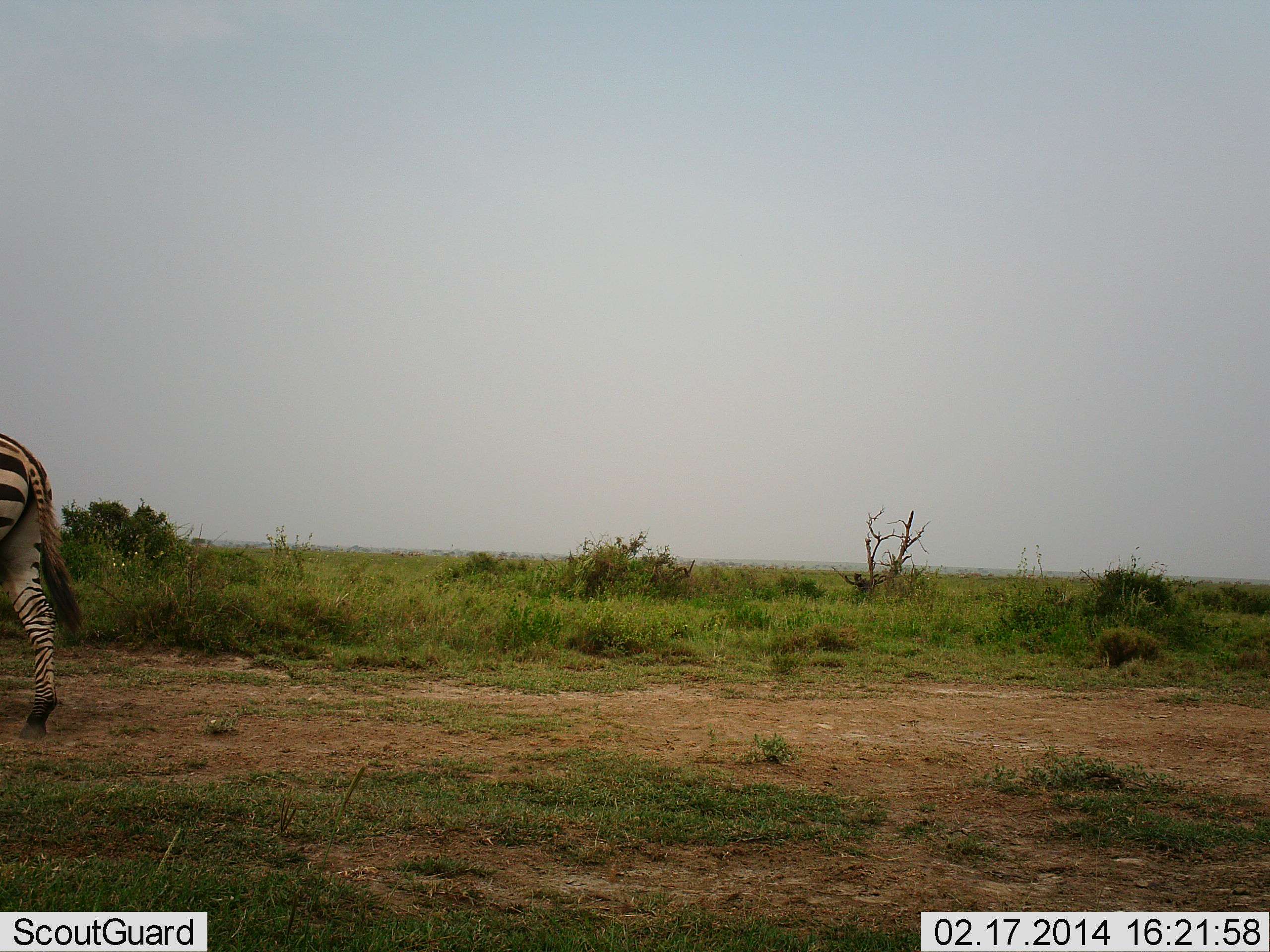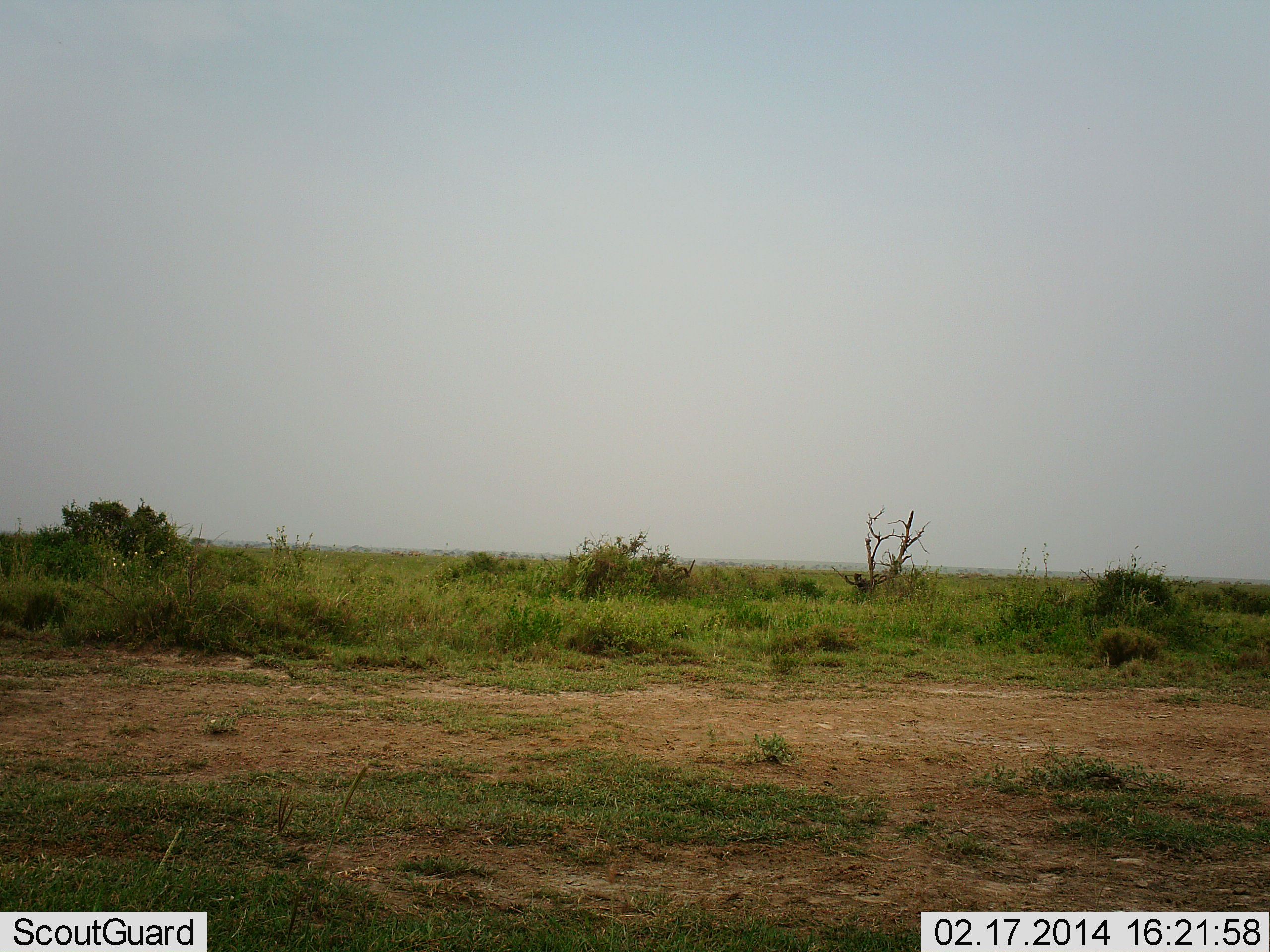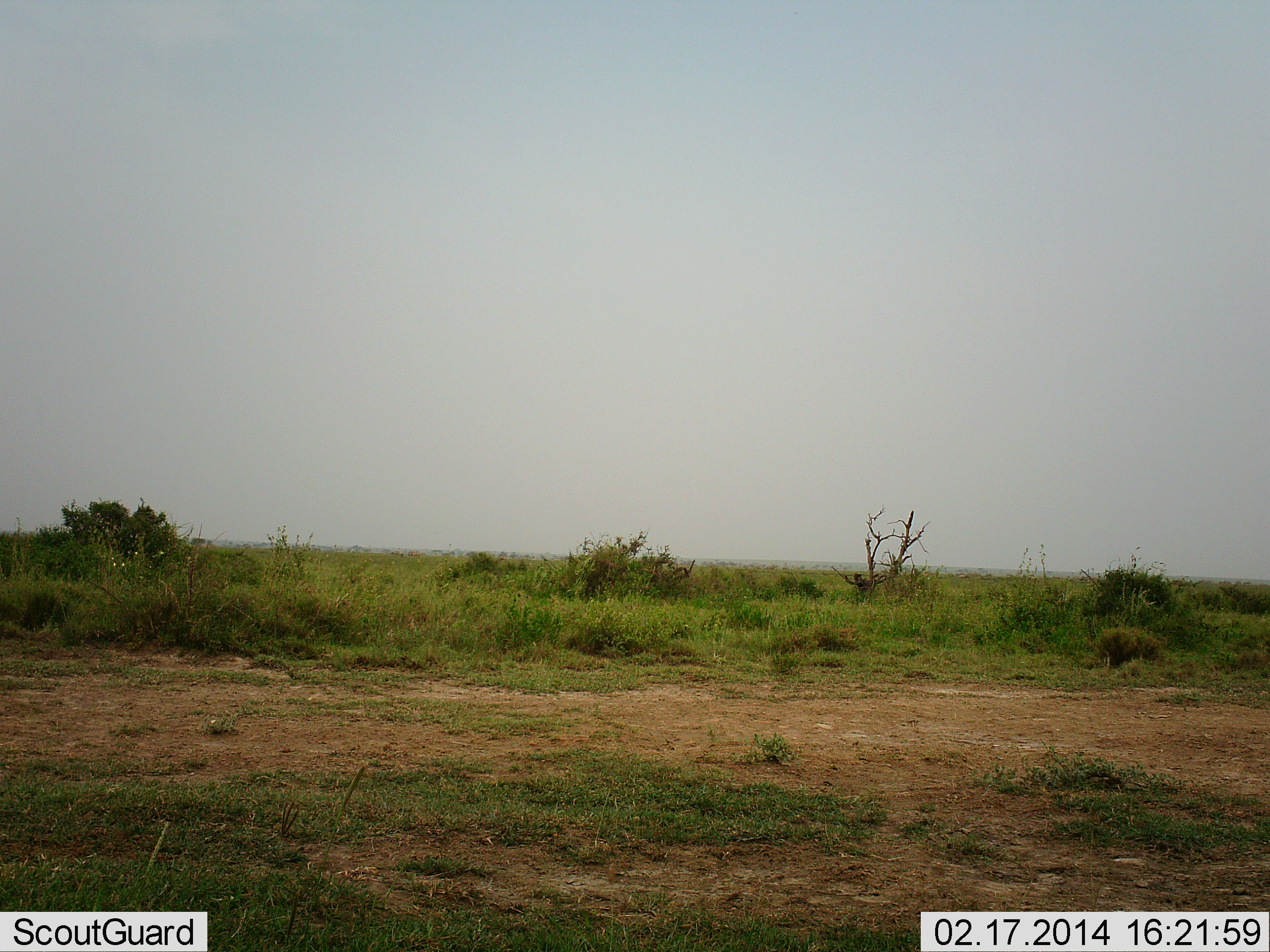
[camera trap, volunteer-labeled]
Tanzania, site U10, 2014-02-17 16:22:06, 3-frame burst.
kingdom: Animalia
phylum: Chordata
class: Mammalia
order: Perissodactyla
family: Equidae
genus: Equus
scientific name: Equus quagga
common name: plains zebra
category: zebra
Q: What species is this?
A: Zebra (plains zebra) (Equus quagga).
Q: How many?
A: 1.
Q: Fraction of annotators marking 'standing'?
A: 0%.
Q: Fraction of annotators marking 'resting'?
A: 0%.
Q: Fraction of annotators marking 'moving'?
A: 100%.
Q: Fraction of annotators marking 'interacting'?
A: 0%.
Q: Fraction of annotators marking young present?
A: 0%.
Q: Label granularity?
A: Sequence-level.